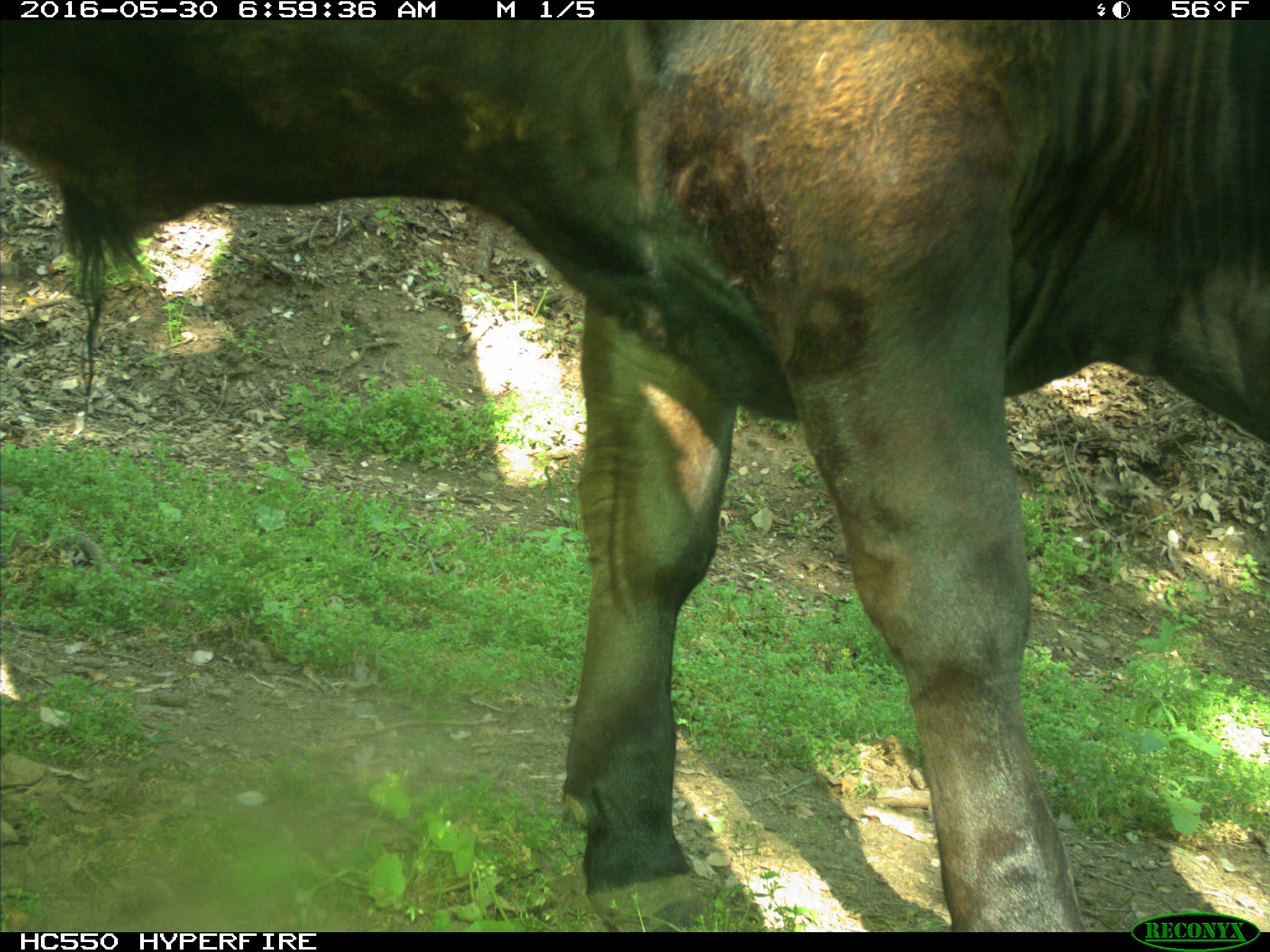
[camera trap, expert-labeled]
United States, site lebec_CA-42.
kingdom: Animalia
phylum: Chordata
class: Mammalia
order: Artiodactyla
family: Bovidae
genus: Bos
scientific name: Bos taurus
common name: domestic cow